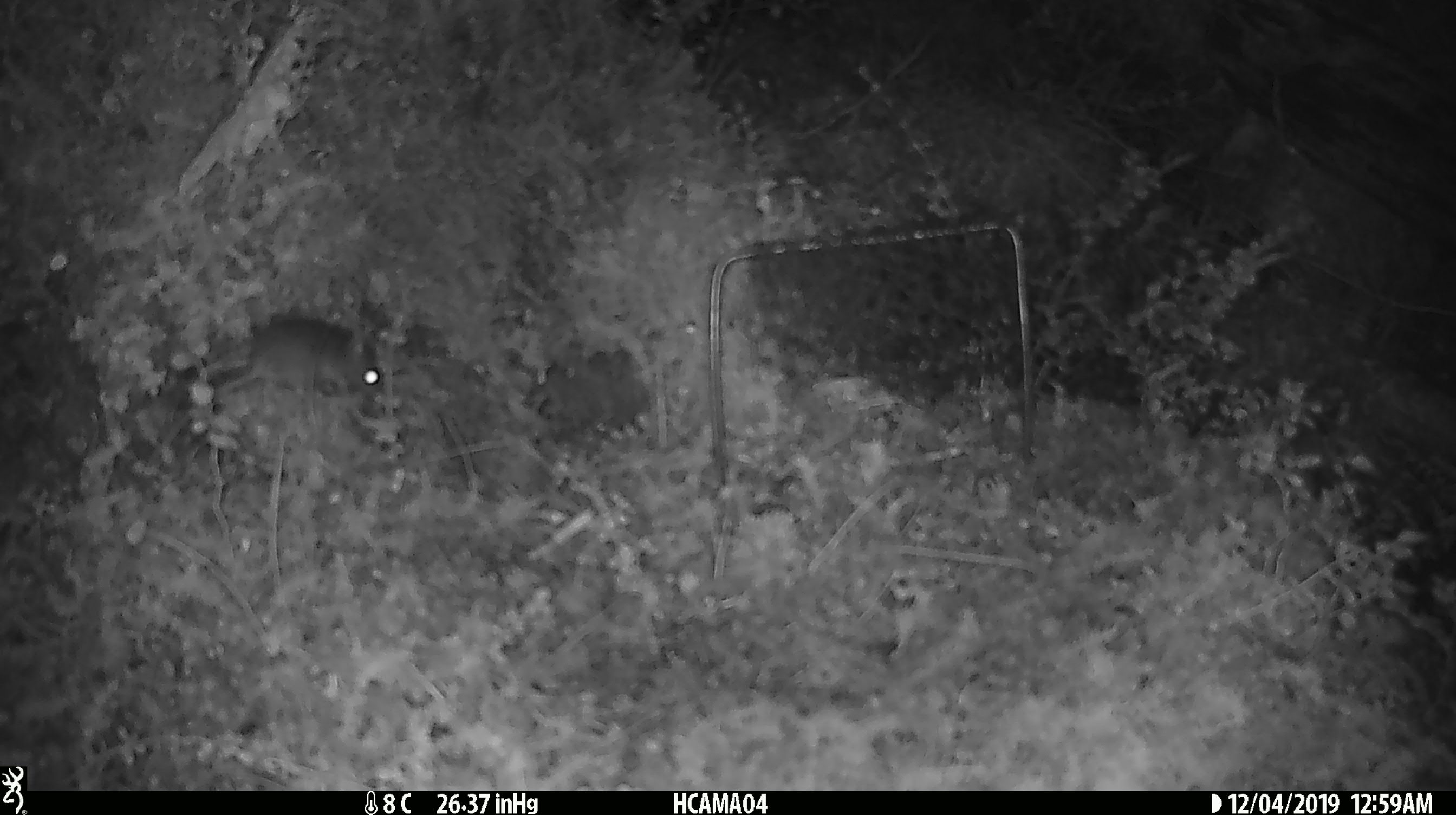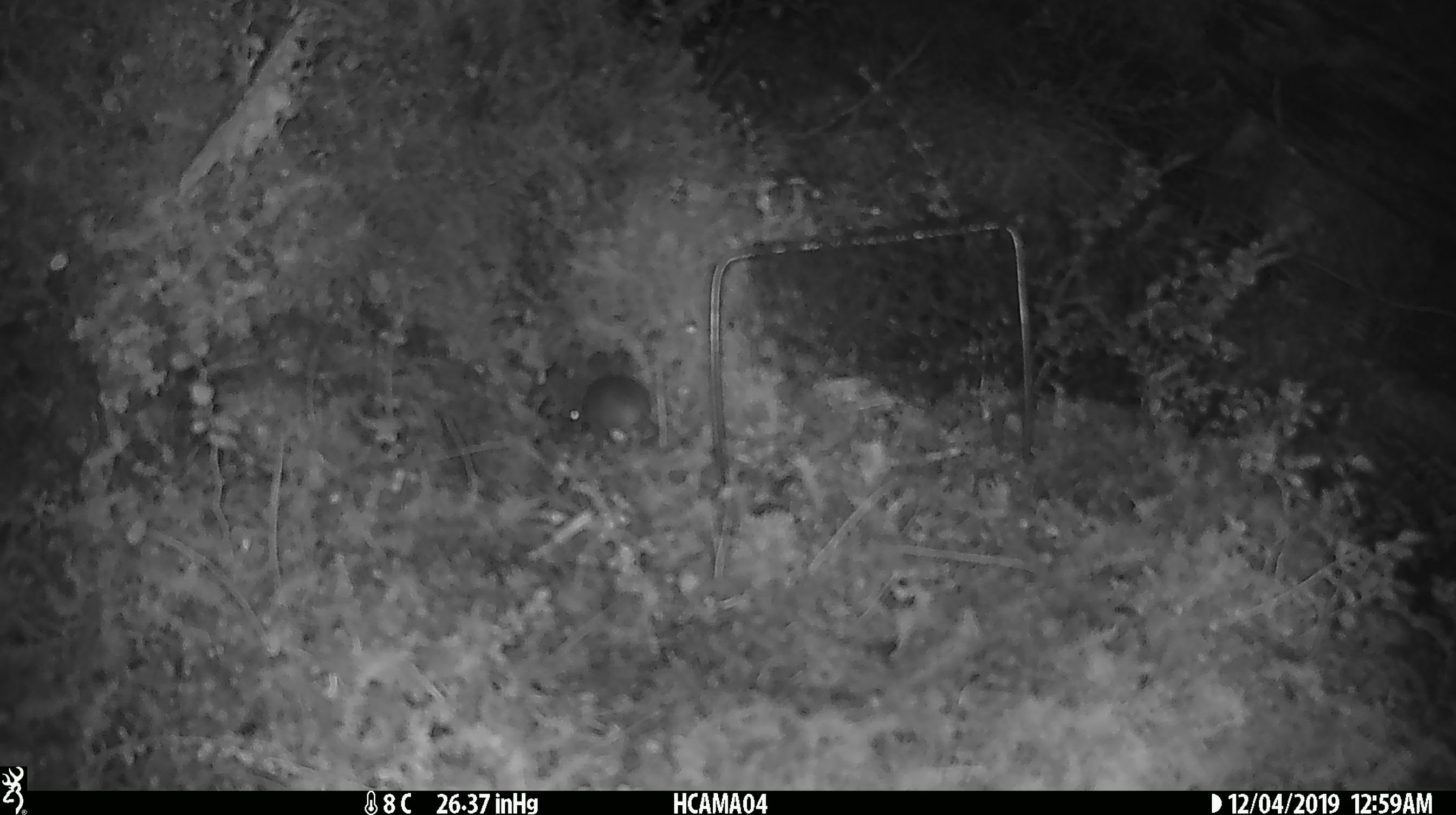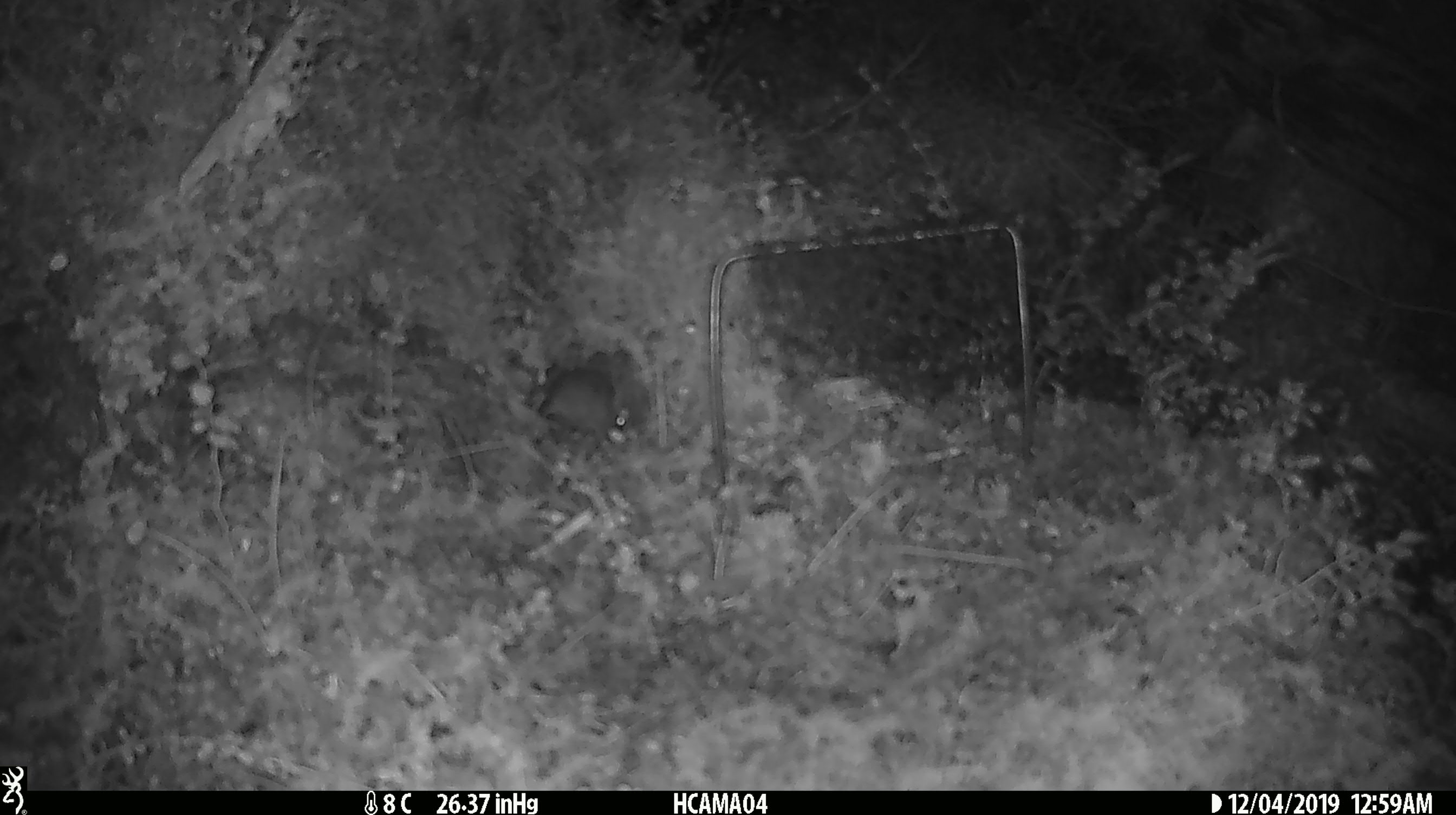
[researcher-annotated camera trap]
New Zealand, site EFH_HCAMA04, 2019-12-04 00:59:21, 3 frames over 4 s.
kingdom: Animalia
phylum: Chordata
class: Mammalia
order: Rodentia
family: Muridae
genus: Mus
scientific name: Mus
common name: mouse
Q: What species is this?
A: Mouse (Mus).